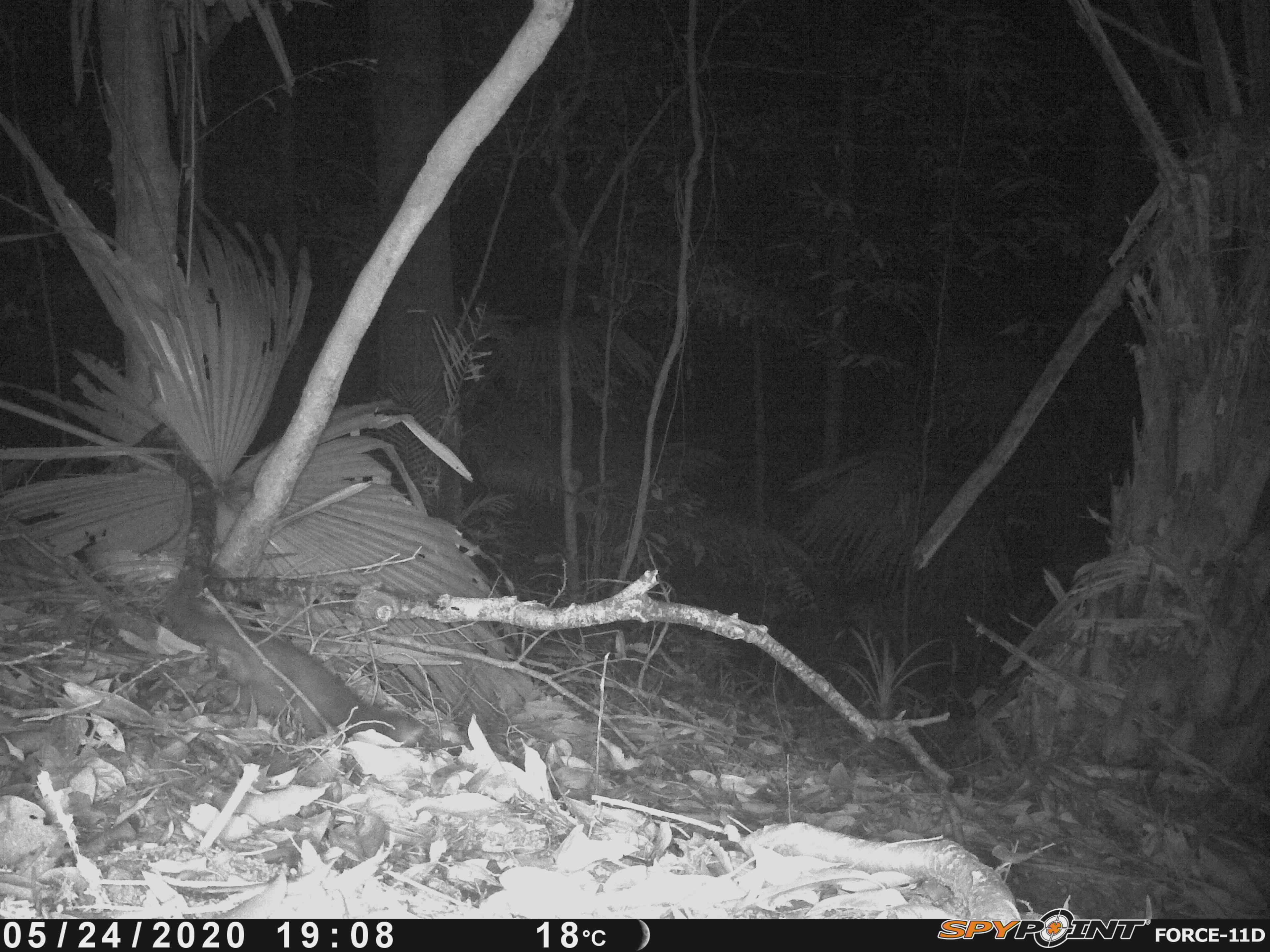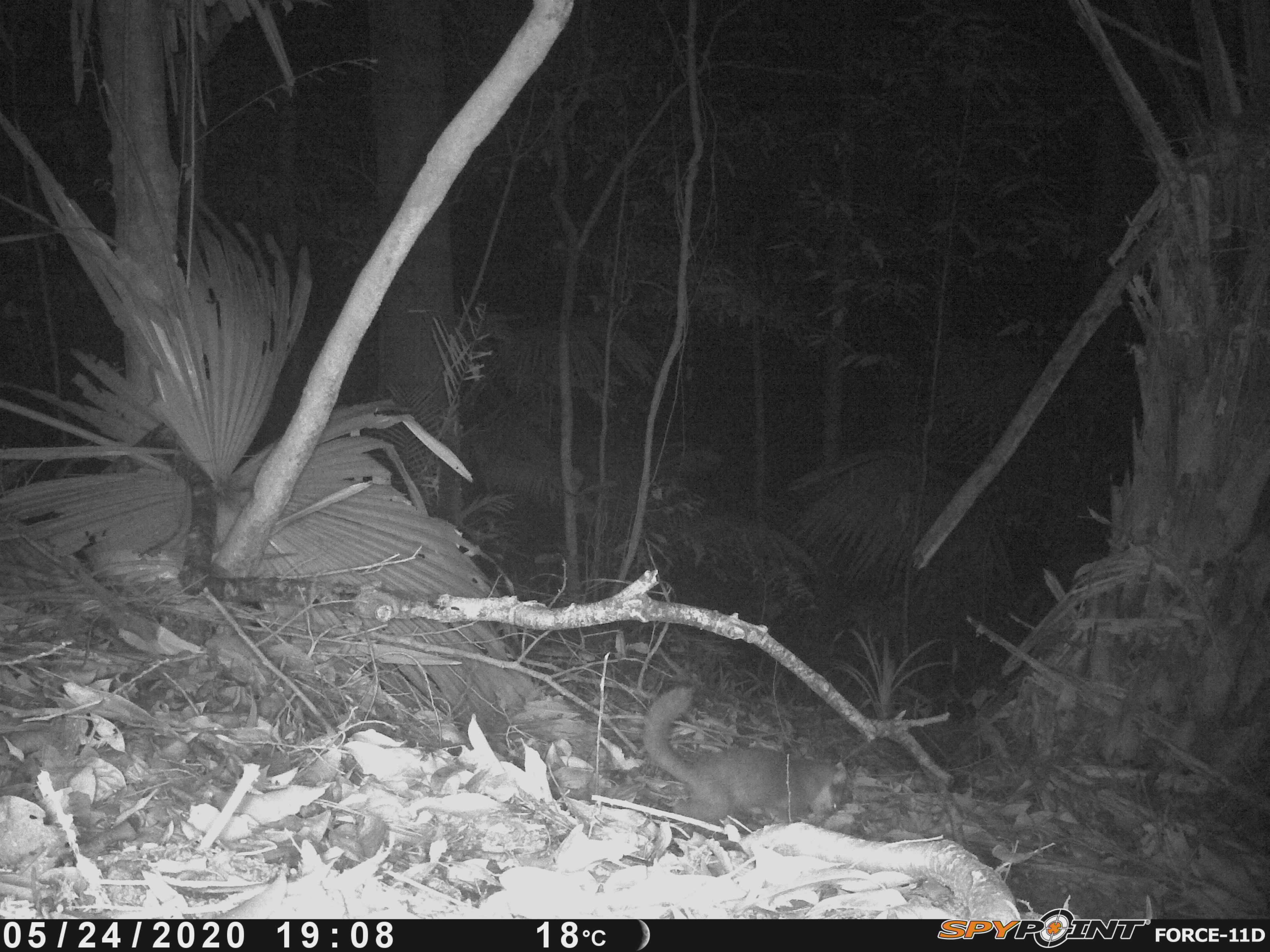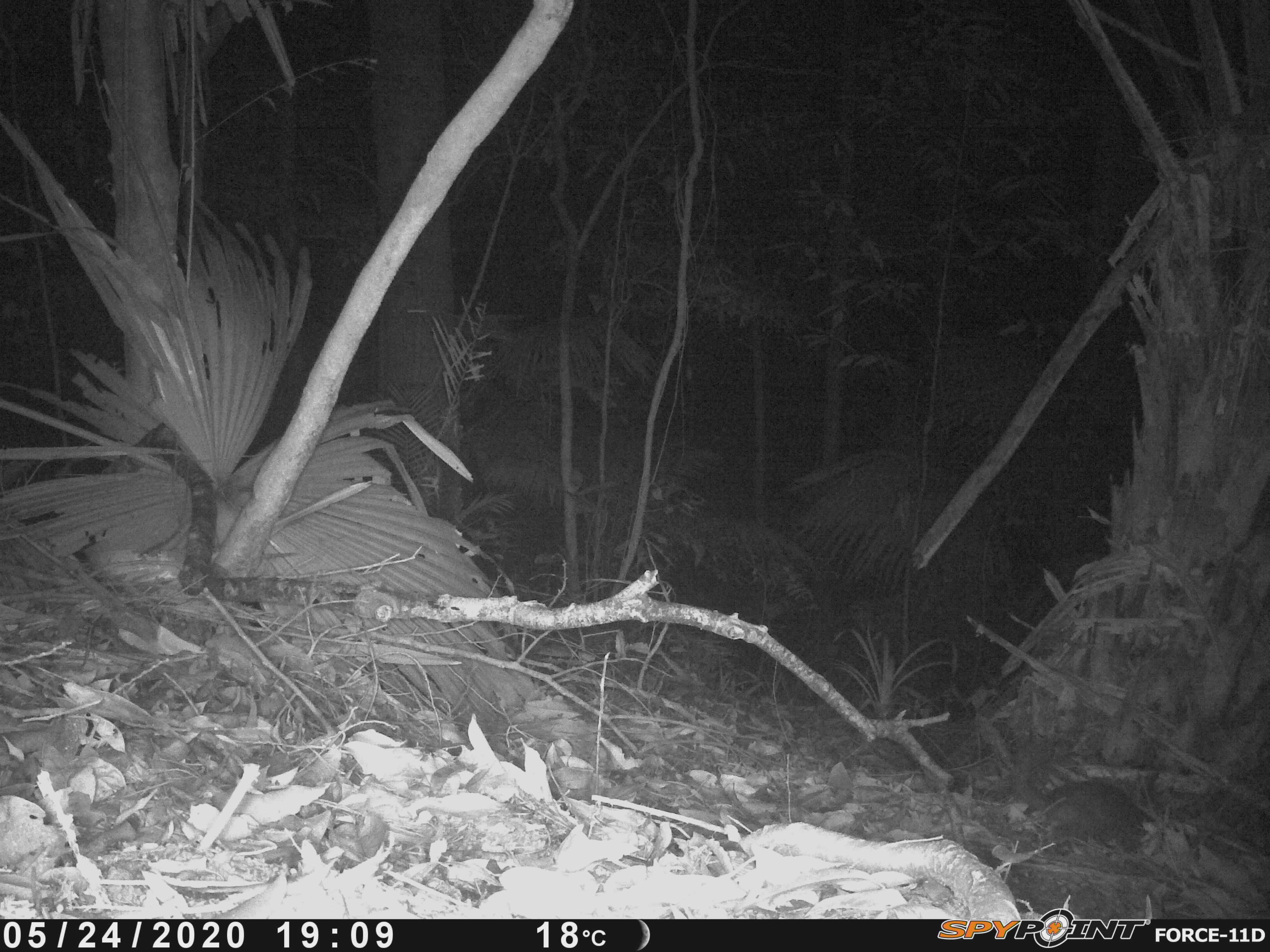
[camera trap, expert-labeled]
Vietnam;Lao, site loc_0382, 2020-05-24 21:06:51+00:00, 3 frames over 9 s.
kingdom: Animalia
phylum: Chordata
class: Mammalia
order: Carnivora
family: Viverridae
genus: Paradoxurus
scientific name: Paradoxurus hermaphroditus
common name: common palm civet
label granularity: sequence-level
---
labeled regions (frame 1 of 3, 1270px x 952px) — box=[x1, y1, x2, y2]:
common palm civet: box=[162, 569, 429, 748]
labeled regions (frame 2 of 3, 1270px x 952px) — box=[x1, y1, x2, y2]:
common palm civet: box=[641, 685, 848, 840]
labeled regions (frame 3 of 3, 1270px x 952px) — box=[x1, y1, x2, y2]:
common palm civet: box=[1012, 742, 1156, 857]